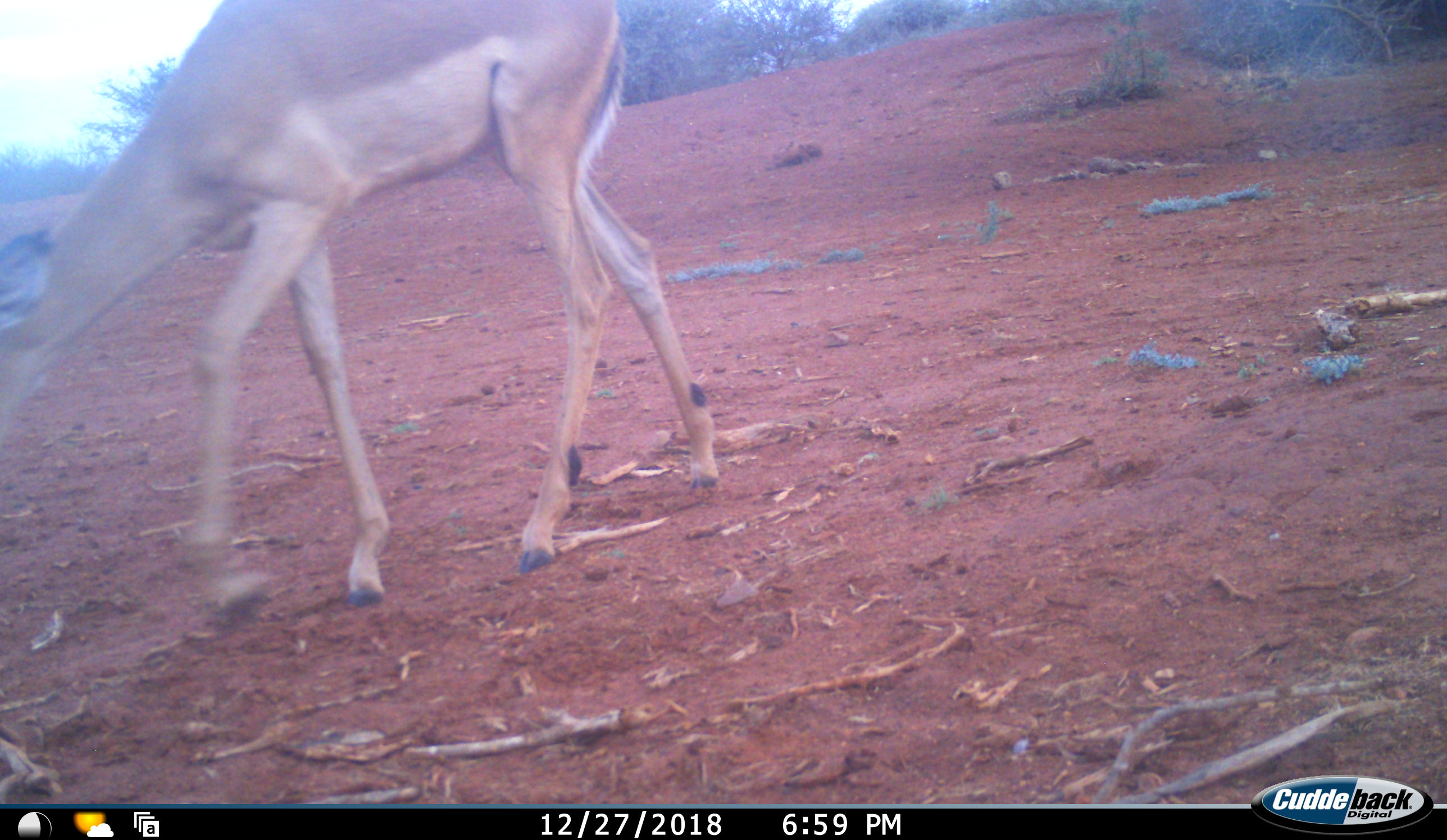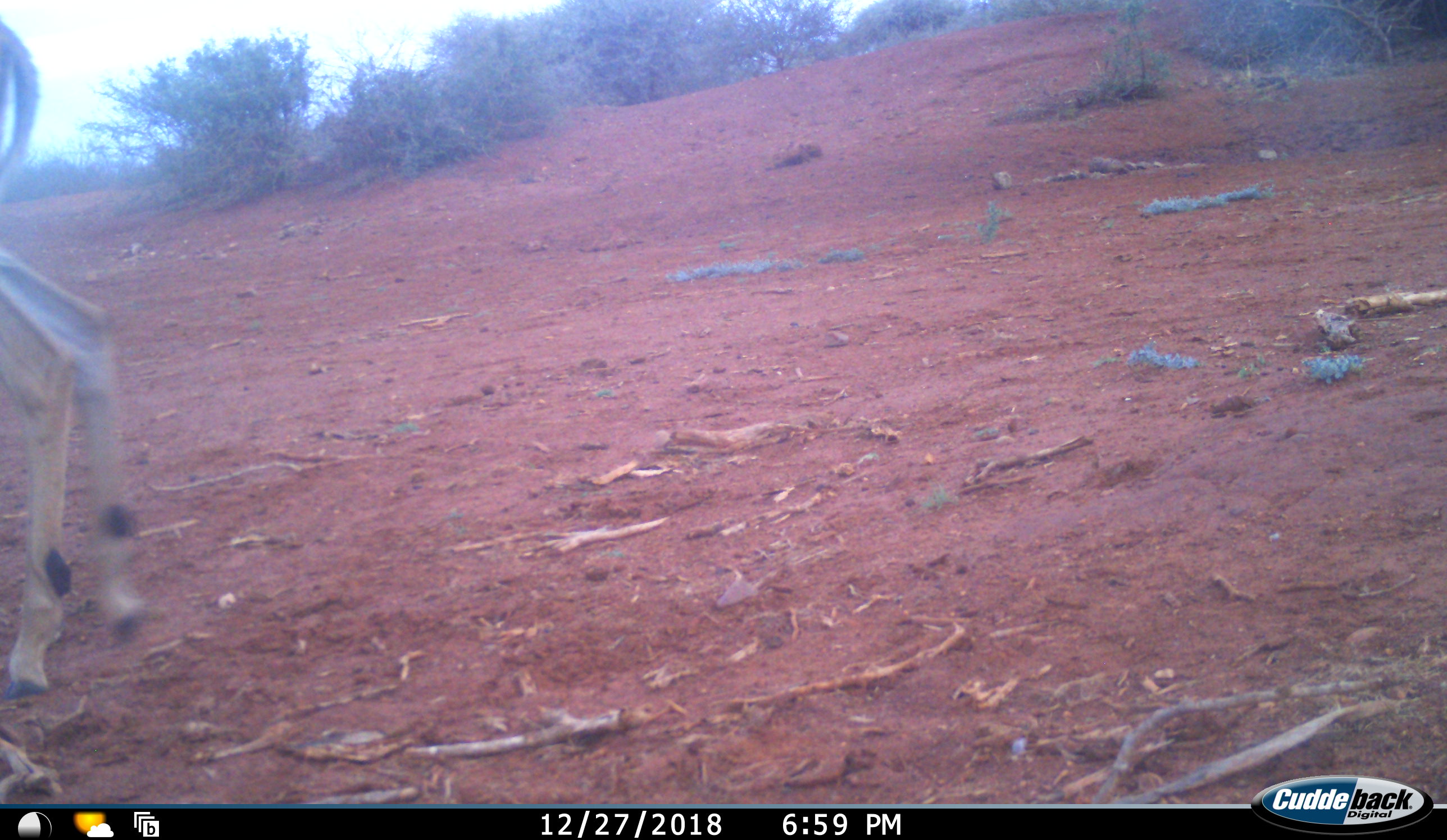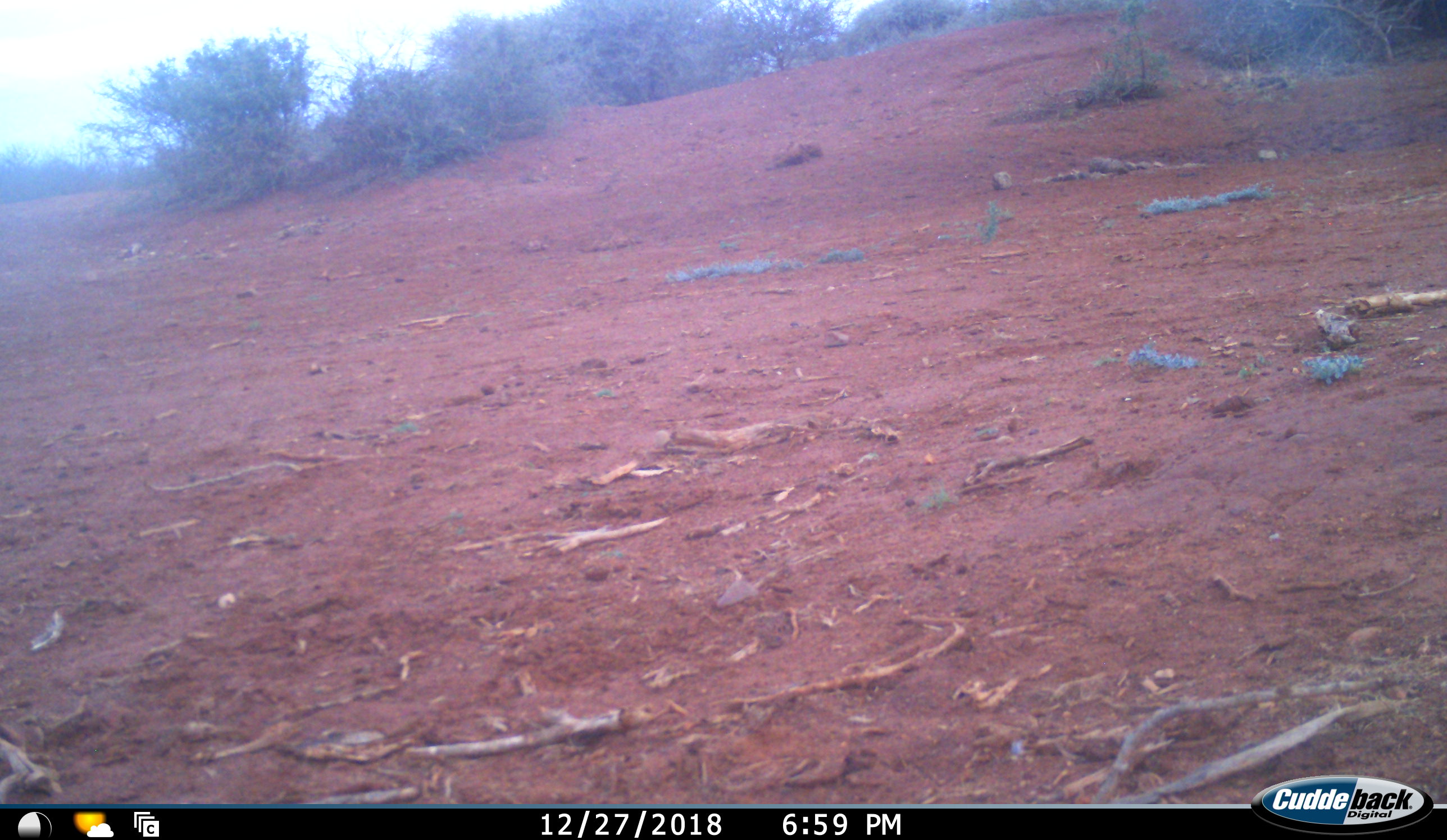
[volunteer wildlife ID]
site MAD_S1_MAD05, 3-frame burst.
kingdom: Animalia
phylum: Chordata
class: Mammalia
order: Artiodactyla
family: Bovidae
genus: Aepyceros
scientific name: Aepyceros melampus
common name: impala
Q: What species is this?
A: Impala (Aepyceros melampus).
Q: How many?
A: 1.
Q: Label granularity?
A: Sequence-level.